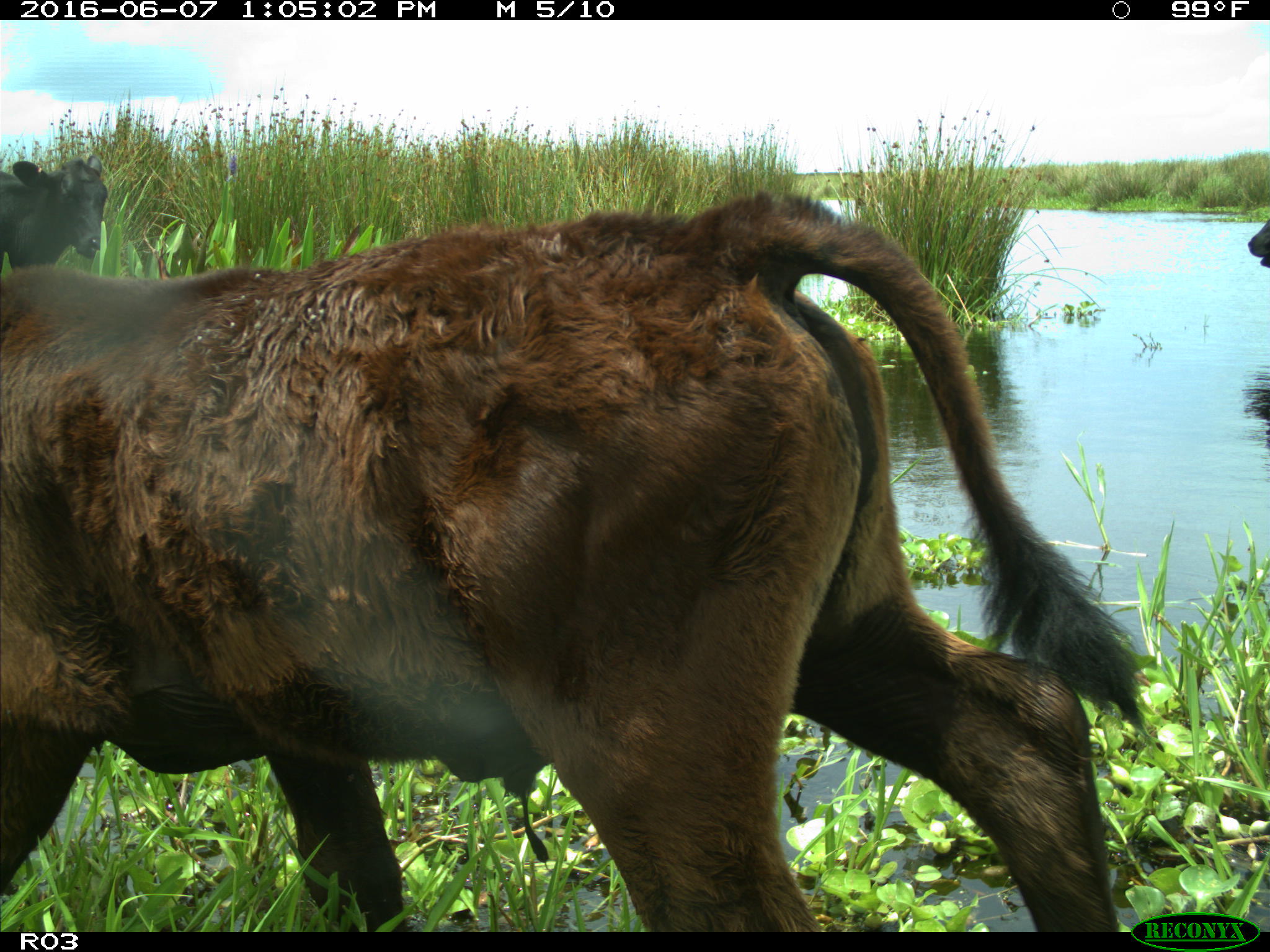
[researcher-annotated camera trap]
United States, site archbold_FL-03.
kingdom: Animalia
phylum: Chordata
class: Mammalia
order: Artiodactyla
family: Bovidae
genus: Bos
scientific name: Bos taurus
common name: domestic cow